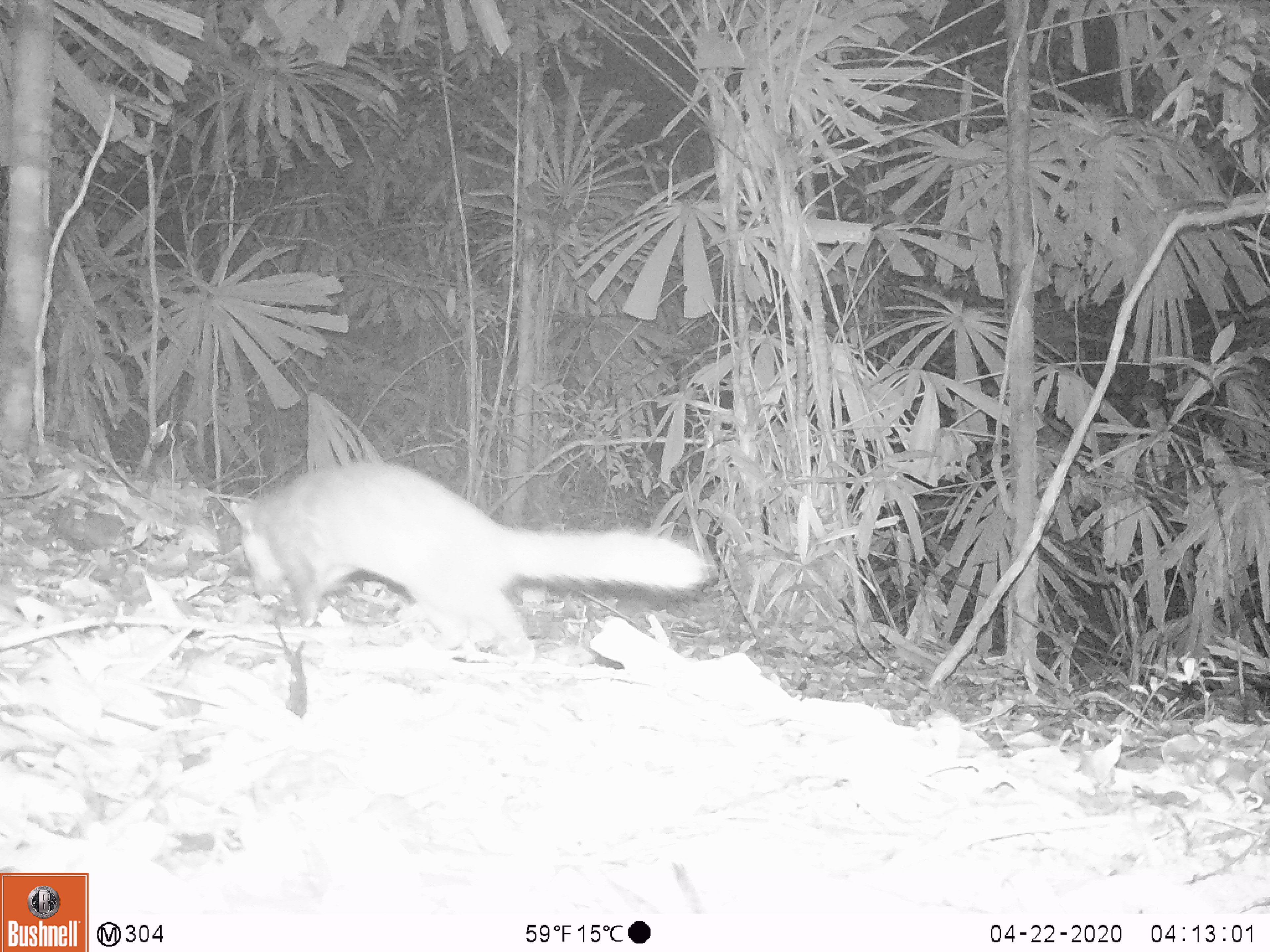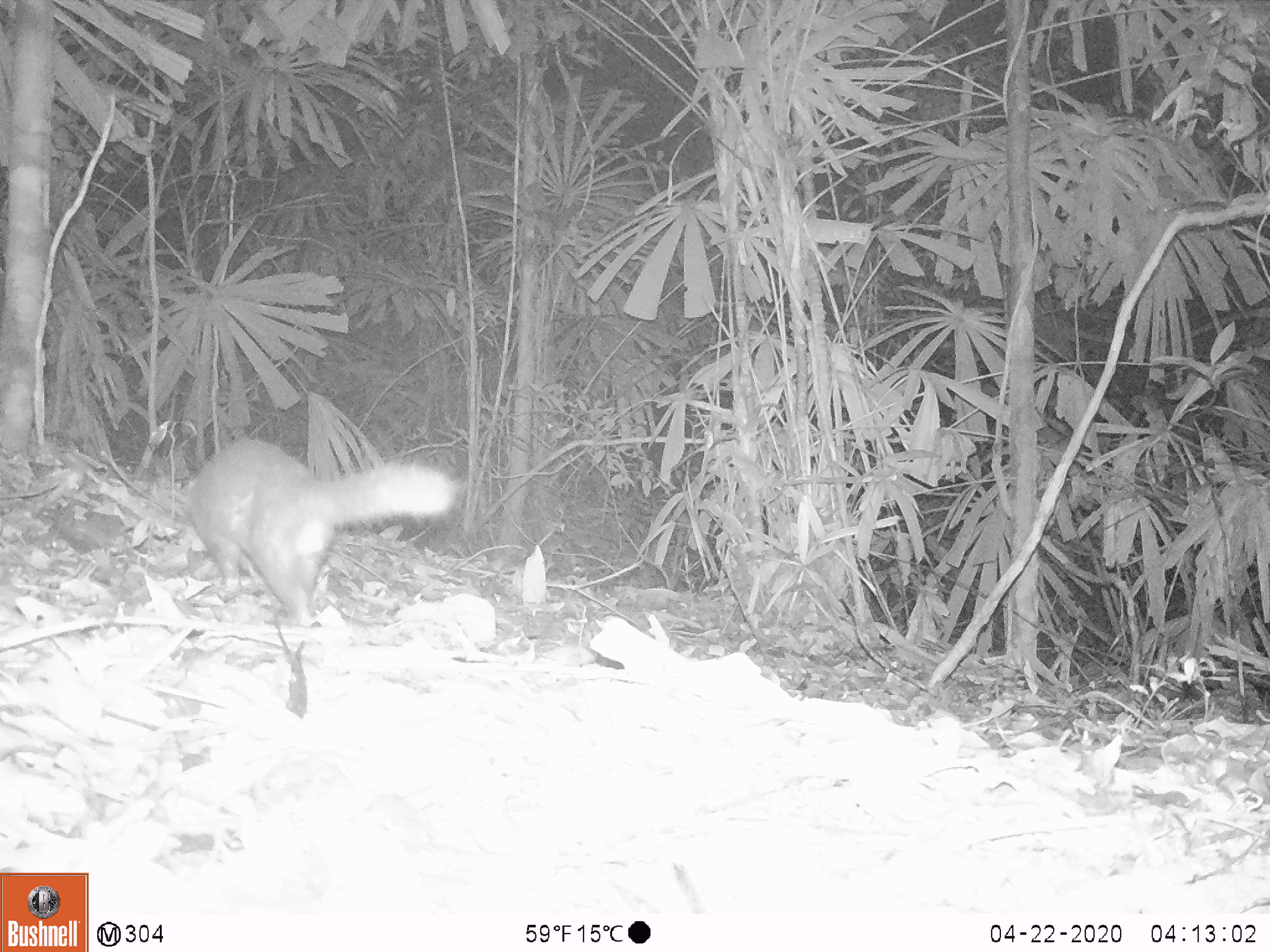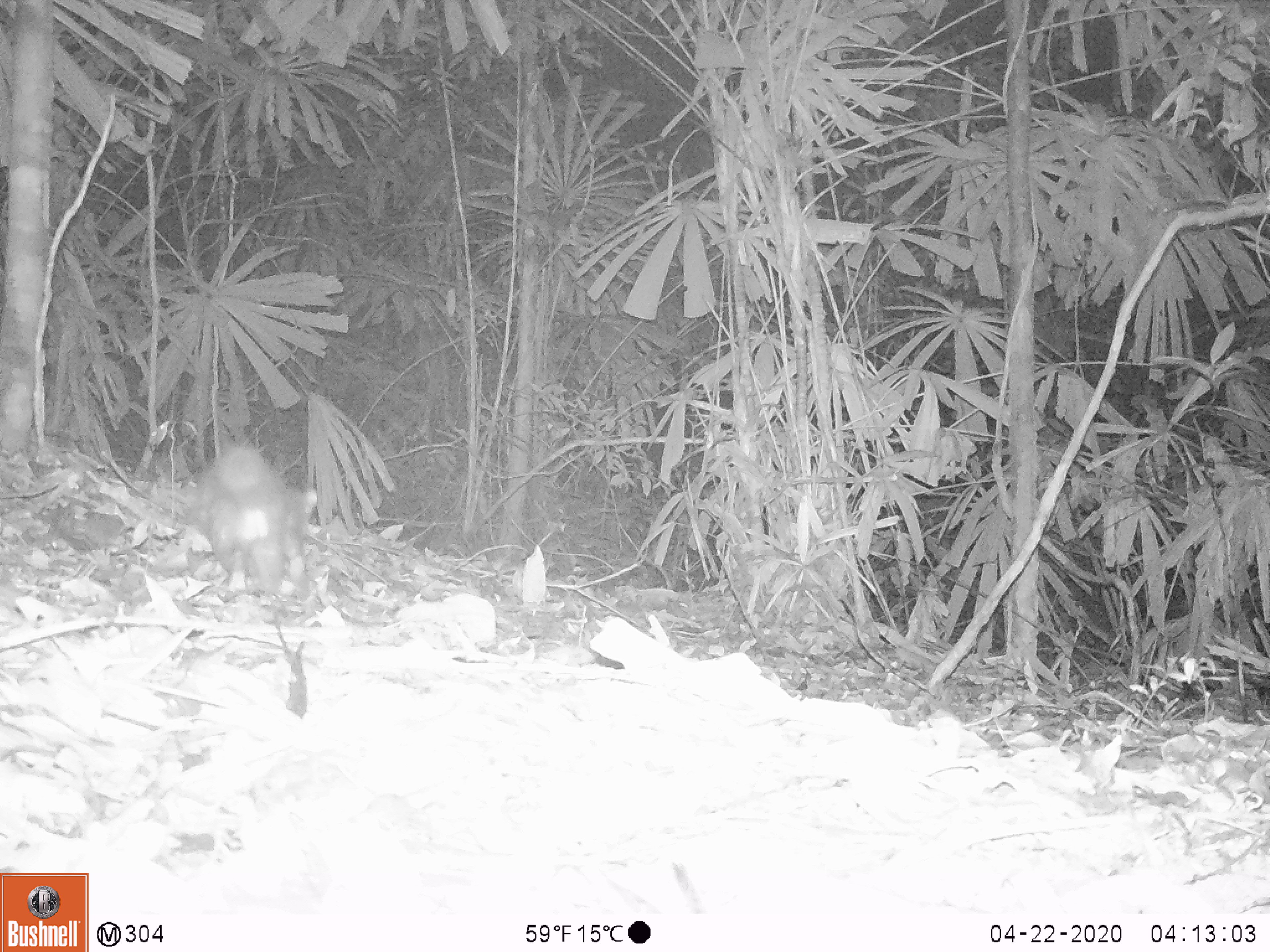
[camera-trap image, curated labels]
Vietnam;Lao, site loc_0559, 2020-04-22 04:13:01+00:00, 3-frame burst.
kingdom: Animalia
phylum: Chordata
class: Mammalia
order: Carnivora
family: Mustelidae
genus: Melogale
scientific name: Melogale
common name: ferret badger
Ferret badger (Melogale). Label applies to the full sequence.